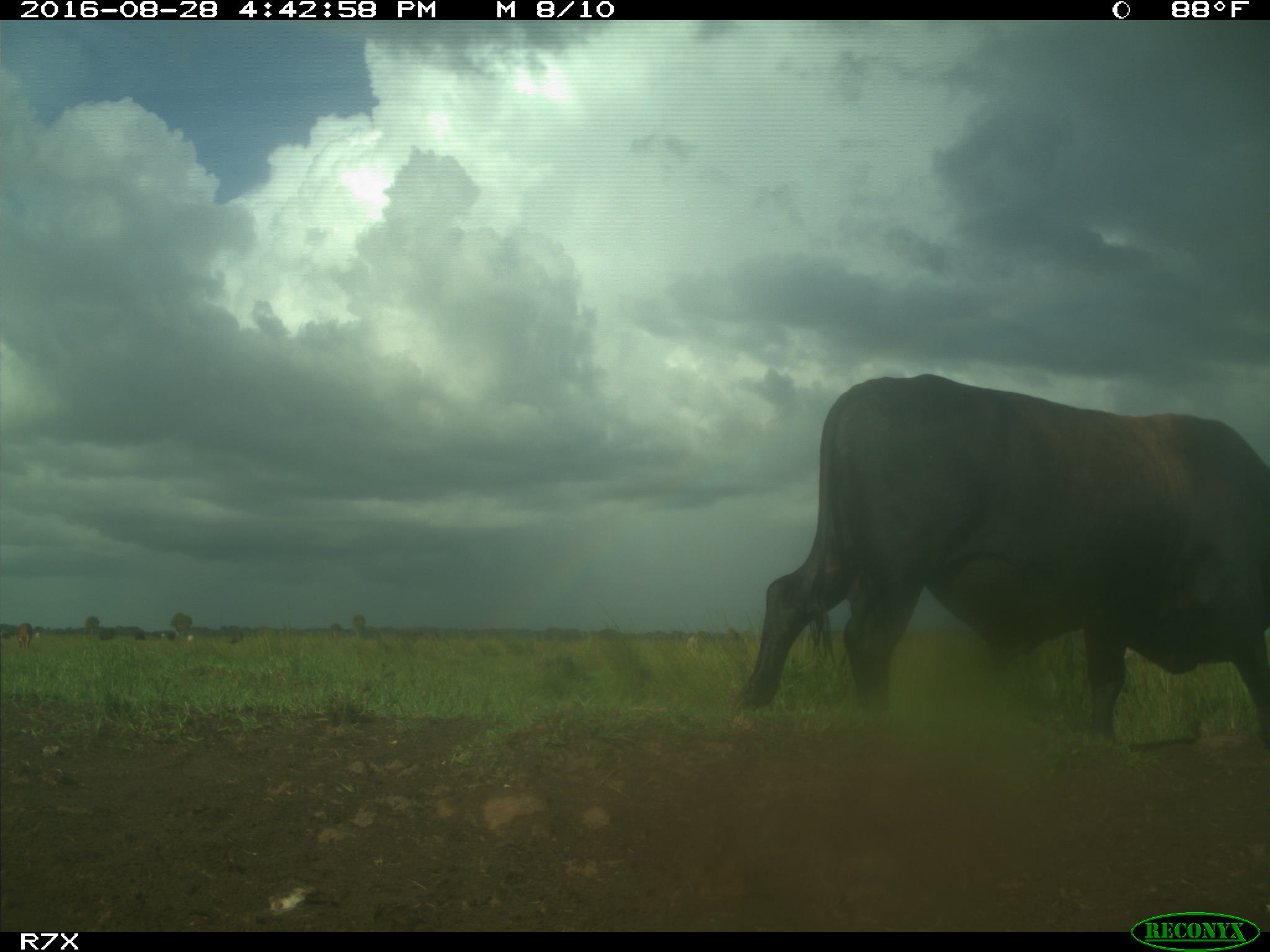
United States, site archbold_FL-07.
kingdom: Animalia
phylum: Chordata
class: Mammalia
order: Artiodactyla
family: Bovidae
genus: Bos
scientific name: Bos taurus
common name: domestic cow